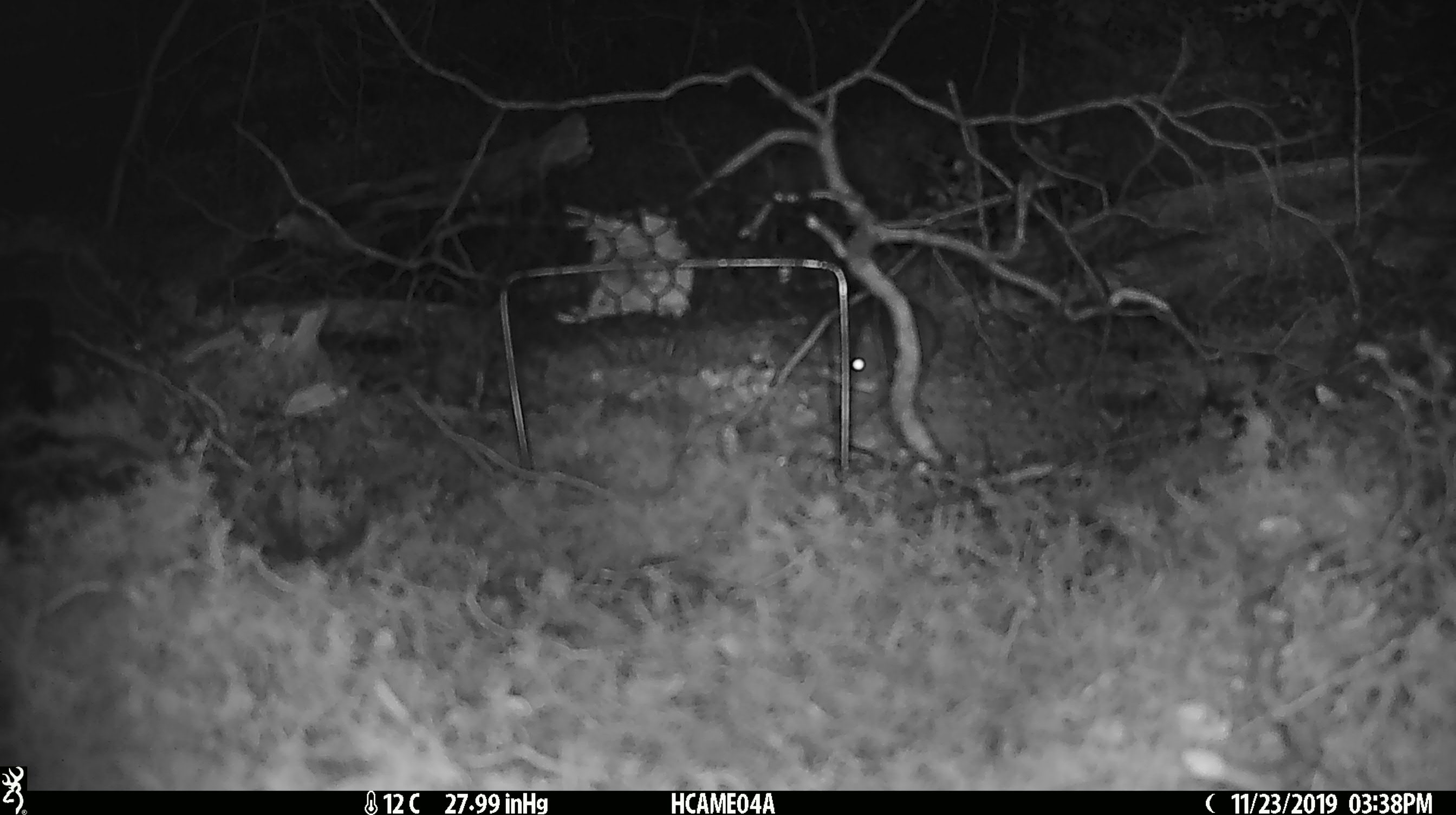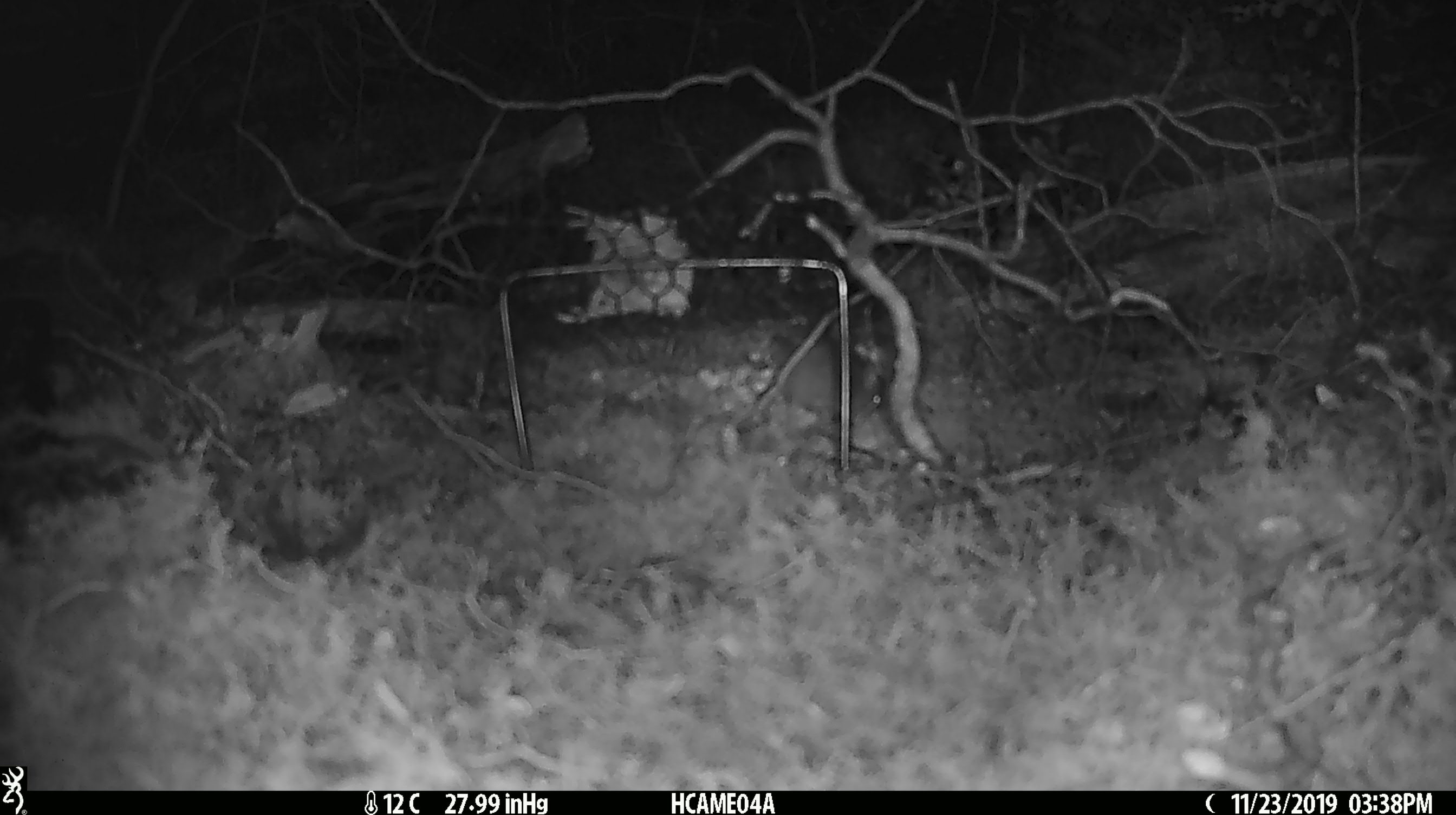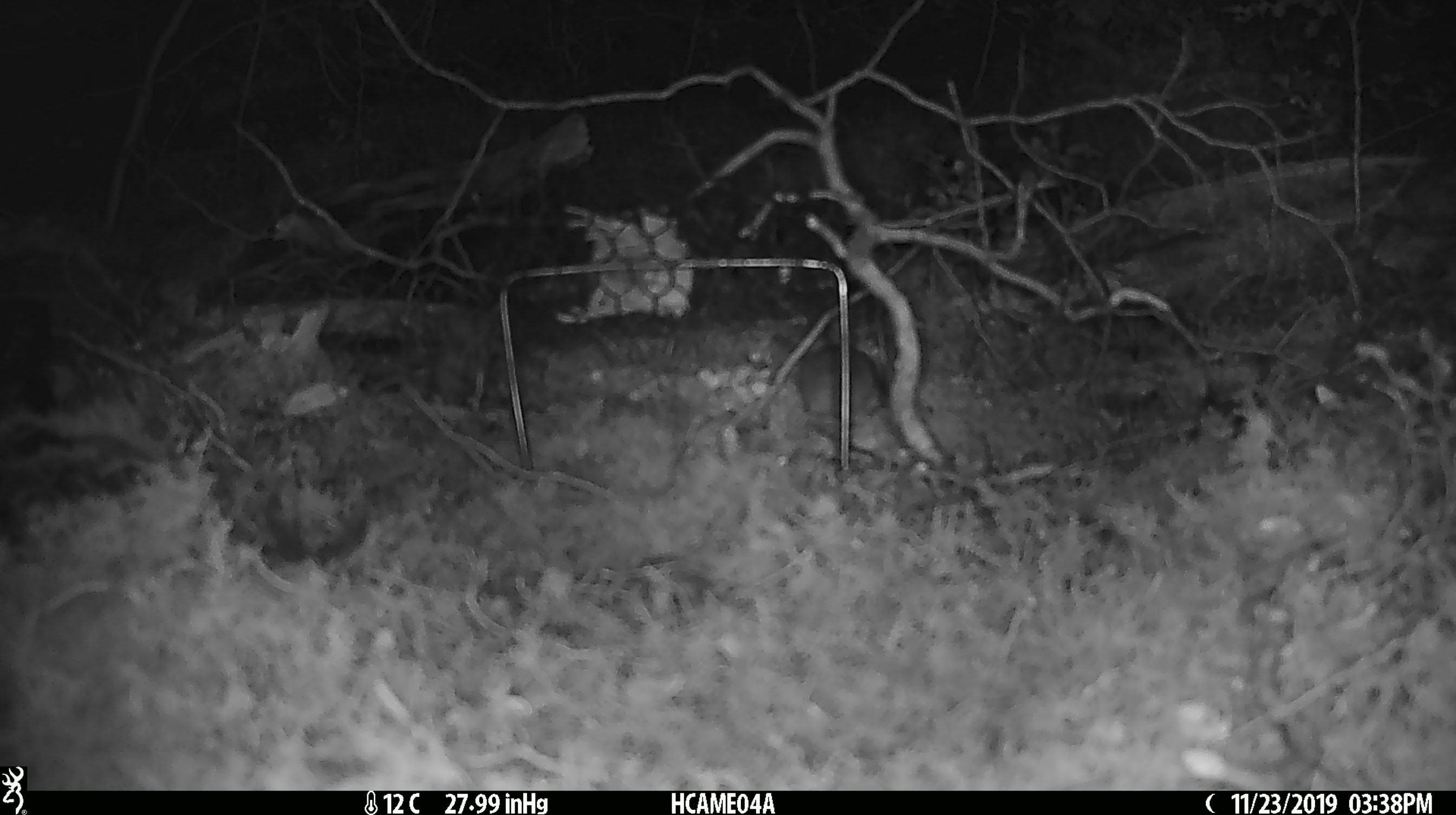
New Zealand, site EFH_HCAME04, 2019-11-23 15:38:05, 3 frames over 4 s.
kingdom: Animalia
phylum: Chordata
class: Mammalia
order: Rodentia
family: Muridae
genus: Mus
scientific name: Mus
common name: mouse